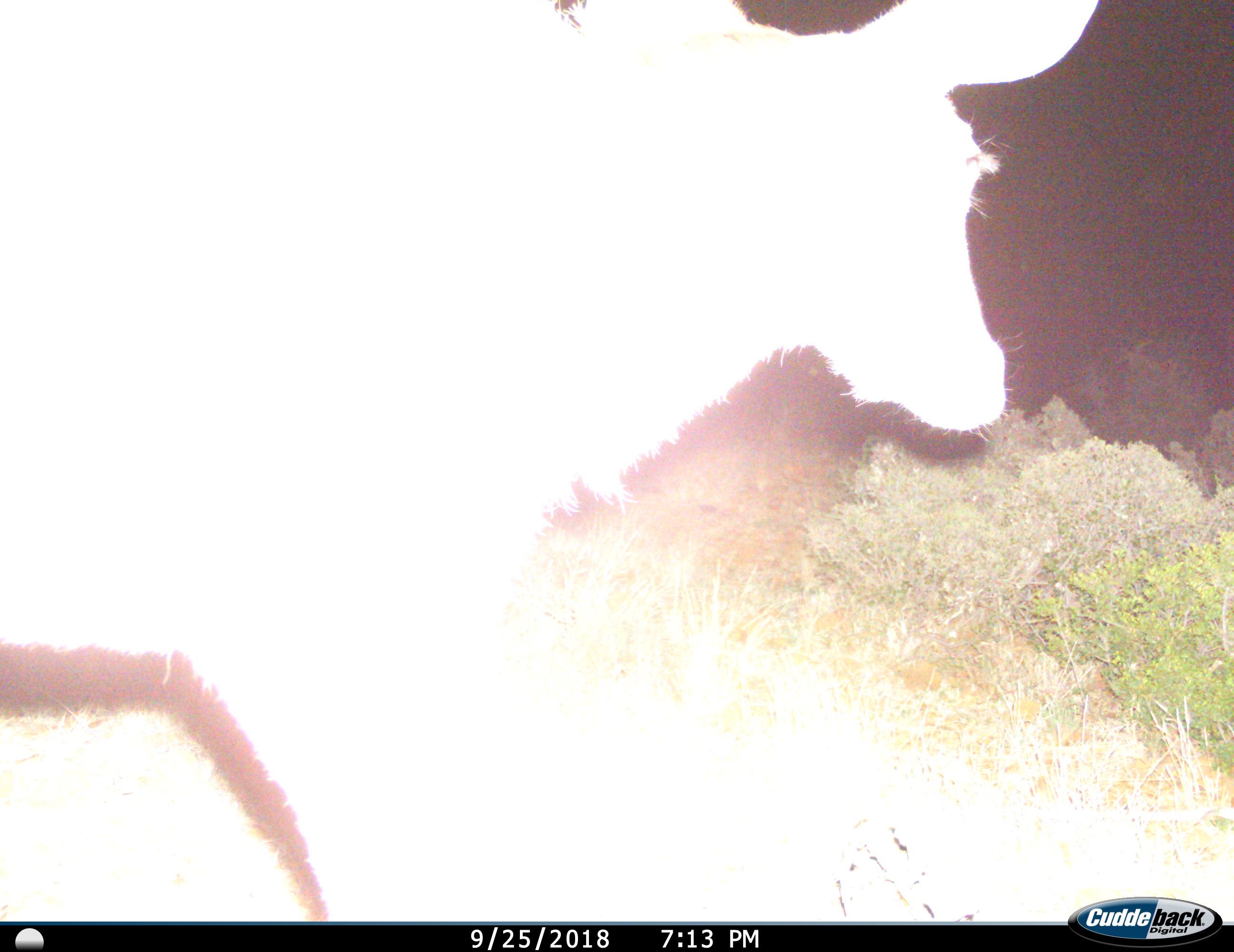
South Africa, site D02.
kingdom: Animalia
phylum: Chordata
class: Mammalia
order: Artiodactyla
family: Bovidae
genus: Tragelaphus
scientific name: Tragelaphus strepsiceros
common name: greater kudu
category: kudu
Kudu (greater kudu) (Tragelaphus strepsiceros), count 1. Behavior (volunteer vote fractions): standing 29%, resting 0%, moving 86%, interacting 0%. Young present (vote fraction): 0%. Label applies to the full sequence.